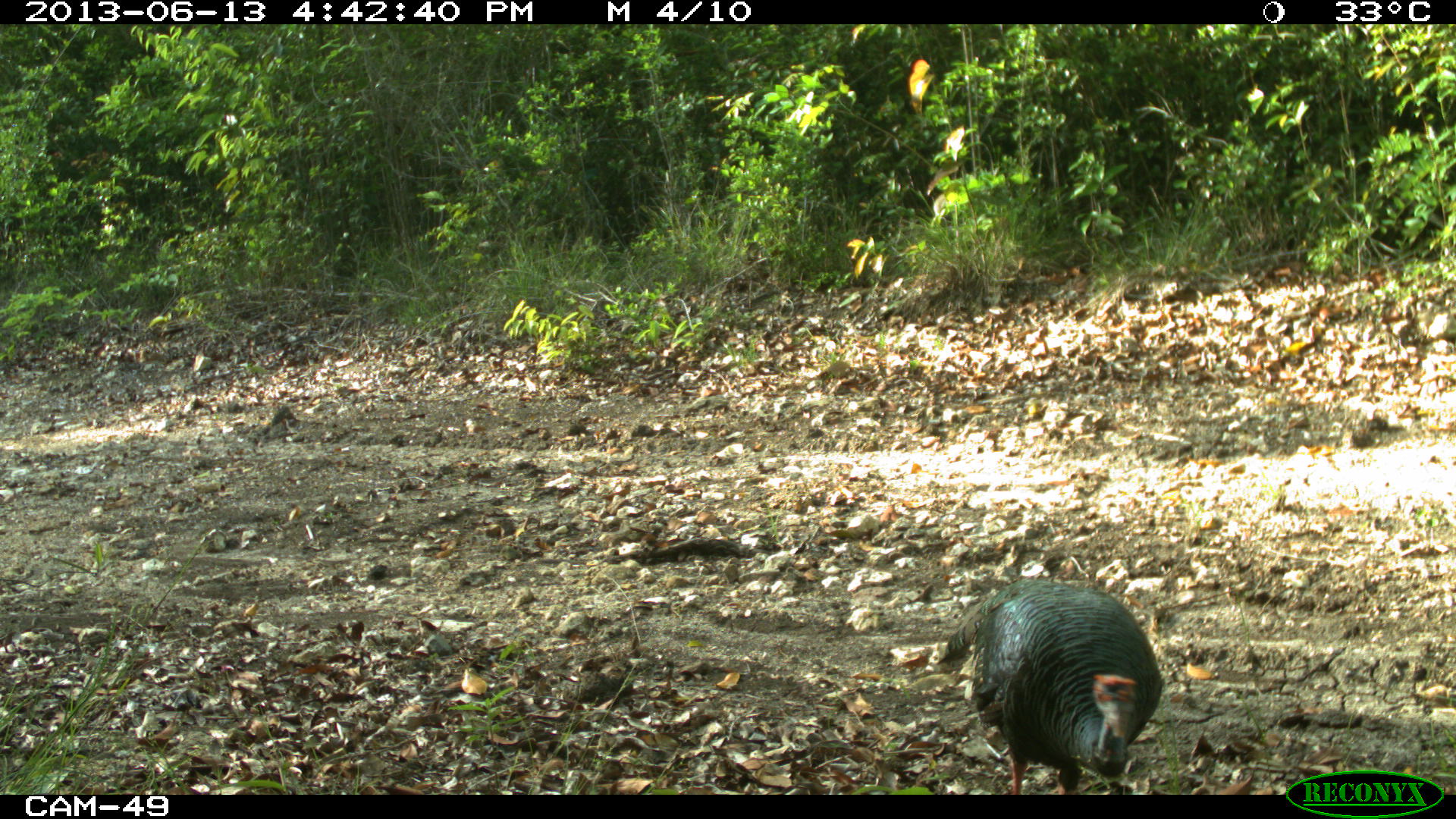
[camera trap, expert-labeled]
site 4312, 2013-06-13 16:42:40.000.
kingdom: Animalia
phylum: Chordata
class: Aves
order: Galliformes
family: Phasianidae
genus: Meleagris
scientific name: Meleagris ocellata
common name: ocellated turkey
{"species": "Meleagris ocellata (ocellated turkey)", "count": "2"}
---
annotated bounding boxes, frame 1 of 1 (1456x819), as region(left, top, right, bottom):
meleagris ocellata: region(934, 579, 1165, 796)